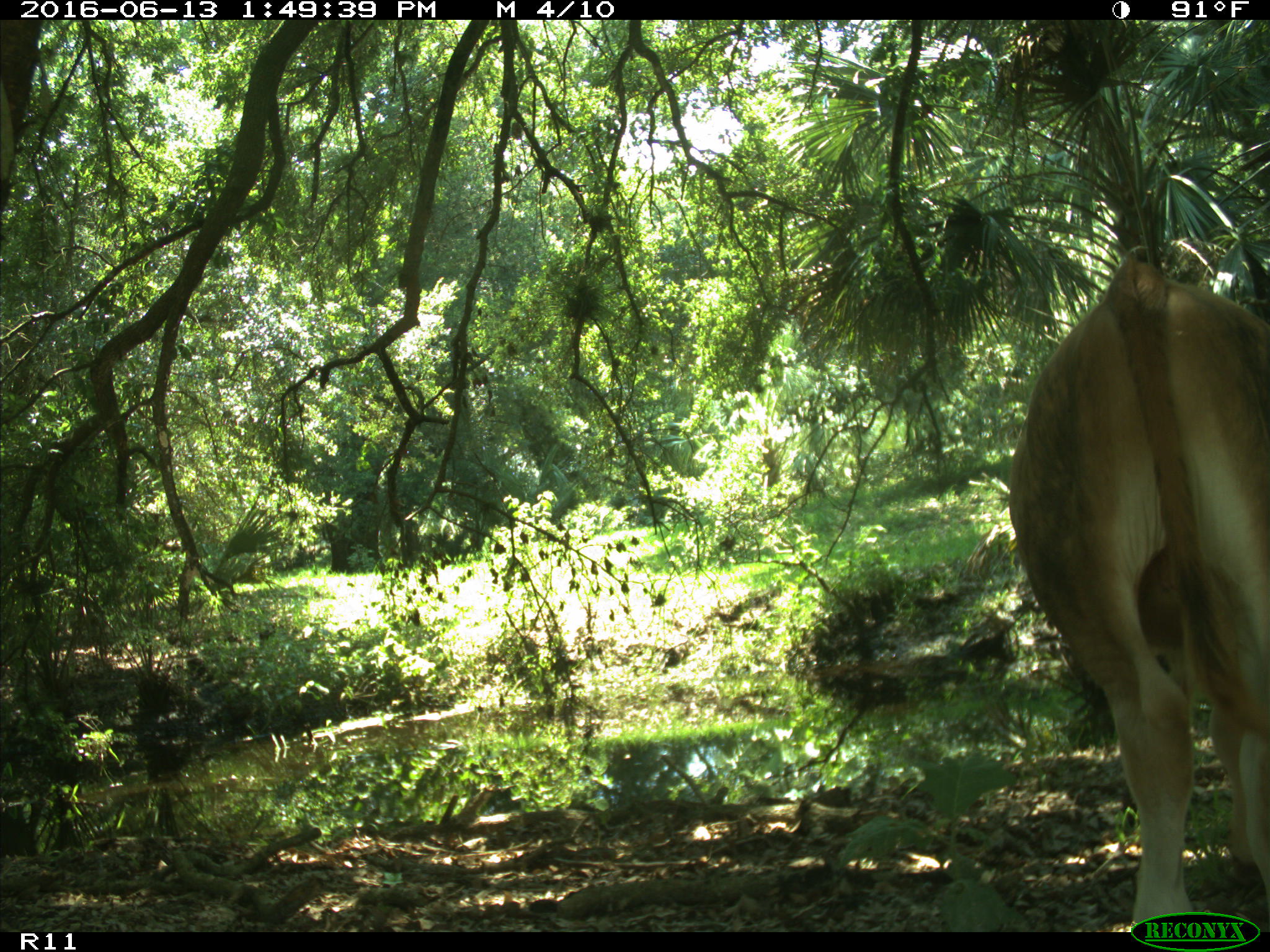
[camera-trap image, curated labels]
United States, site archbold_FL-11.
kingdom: Animalia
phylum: Chordata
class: Mammalia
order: Artiodactyla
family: Bovidae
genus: Bos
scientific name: Bos taurus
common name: domestic cow